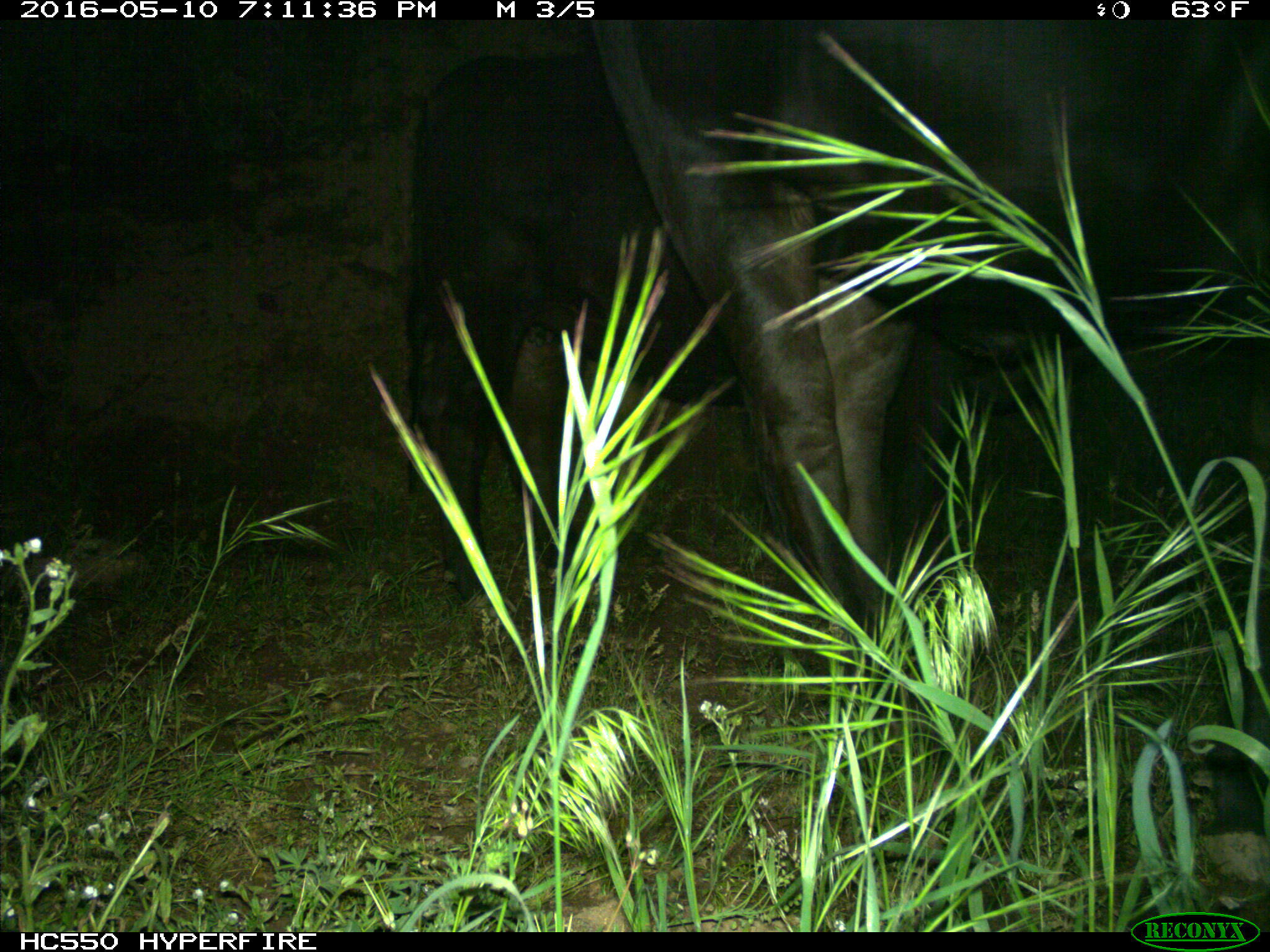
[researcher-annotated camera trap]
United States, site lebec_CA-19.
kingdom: Animalia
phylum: Chordata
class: Mammalia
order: Artiodactyla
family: Bovidae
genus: Bos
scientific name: Bos taurus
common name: domestic cow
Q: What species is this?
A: Bos taurus (domestic cow).